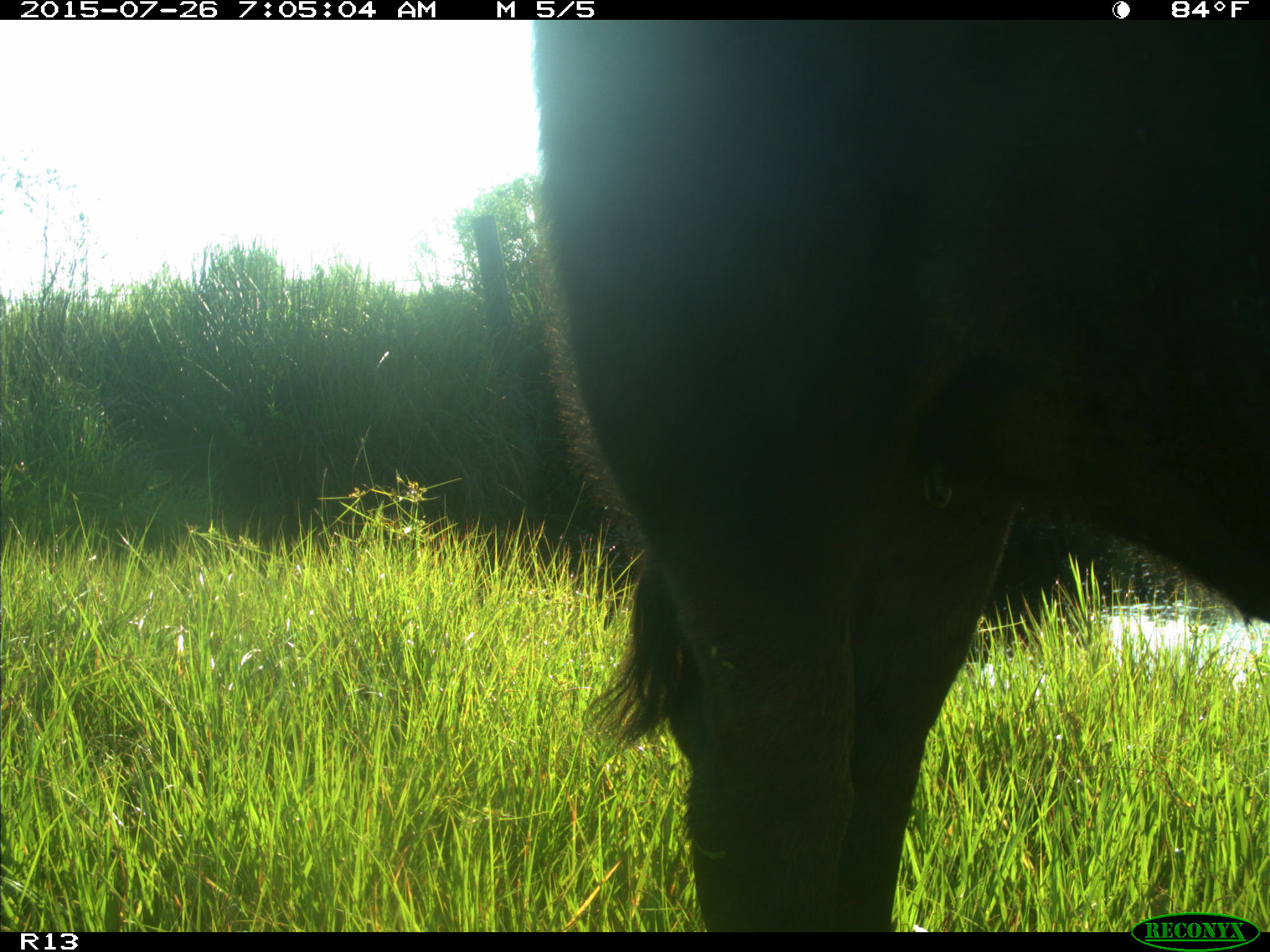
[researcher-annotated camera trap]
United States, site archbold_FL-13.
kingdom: Animalia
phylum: Chordata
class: Mammalia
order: Artiodactyla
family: Bovidae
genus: Bos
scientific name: Bos taurus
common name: domestic cow